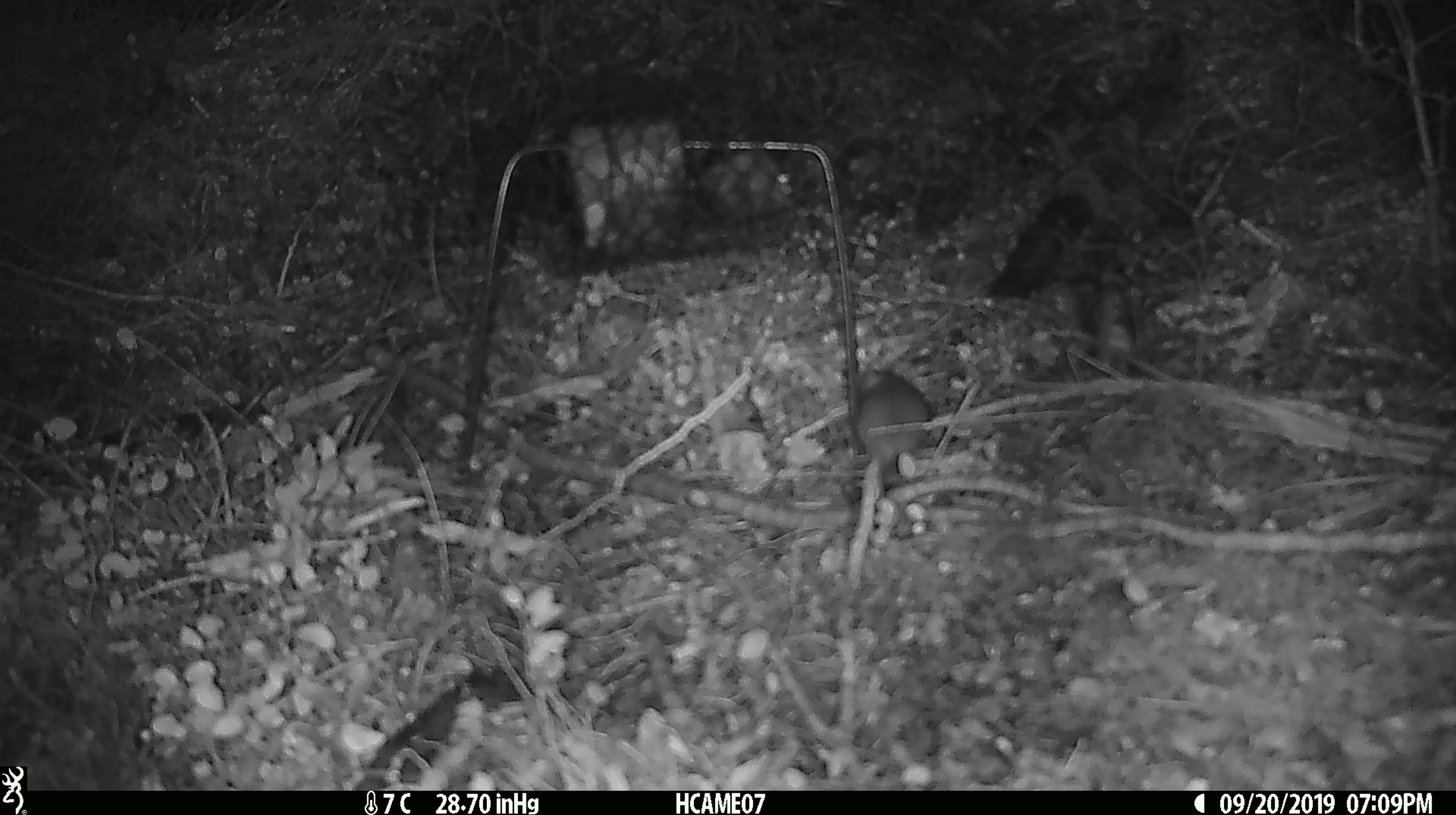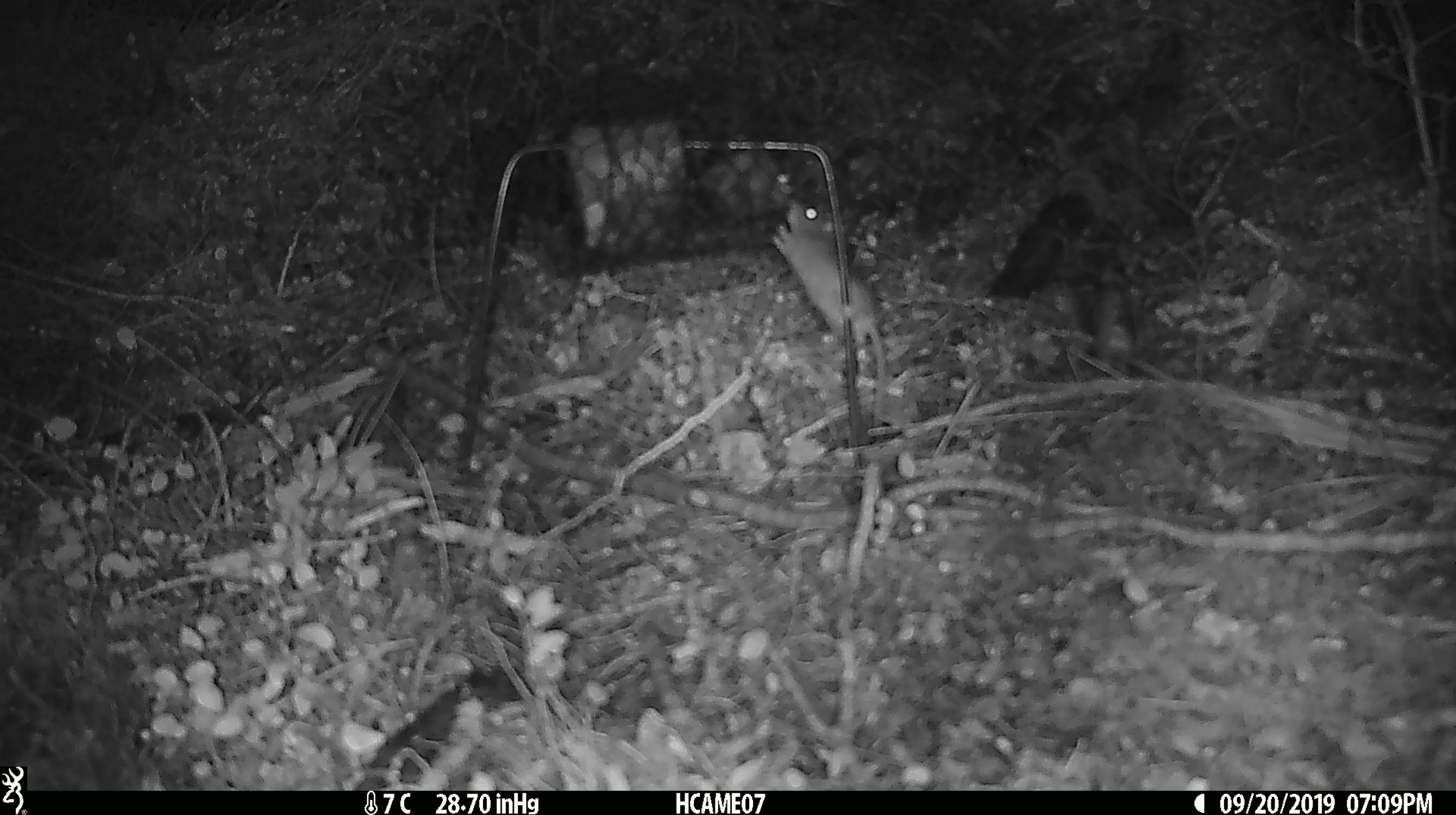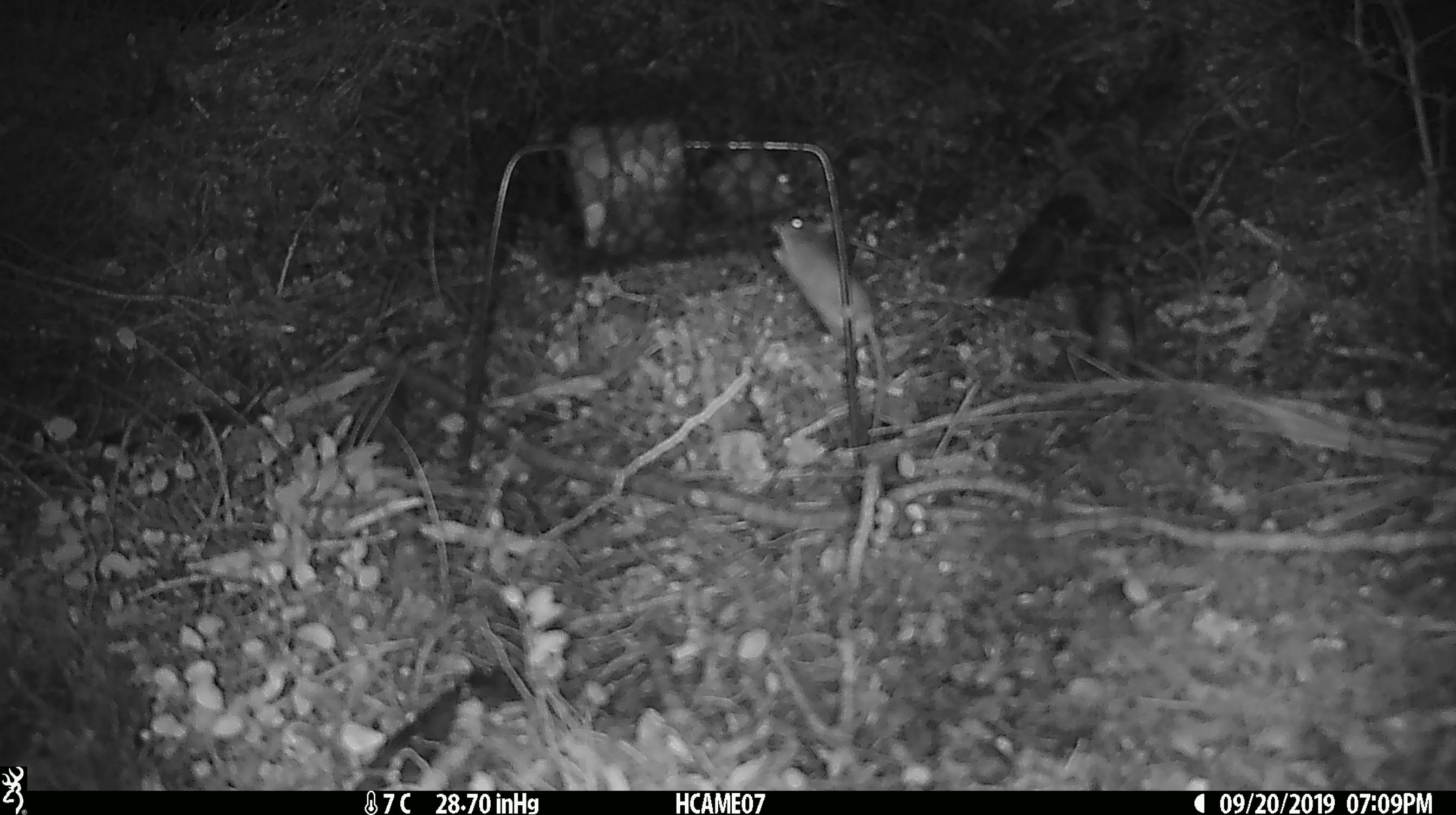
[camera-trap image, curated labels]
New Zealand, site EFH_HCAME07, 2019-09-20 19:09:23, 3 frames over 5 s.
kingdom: Animalia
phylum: Chordata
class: Mammalia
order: Rodentia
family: Muridae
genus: Mus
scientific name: Mus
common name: mouse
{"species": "mouse (Mus)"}